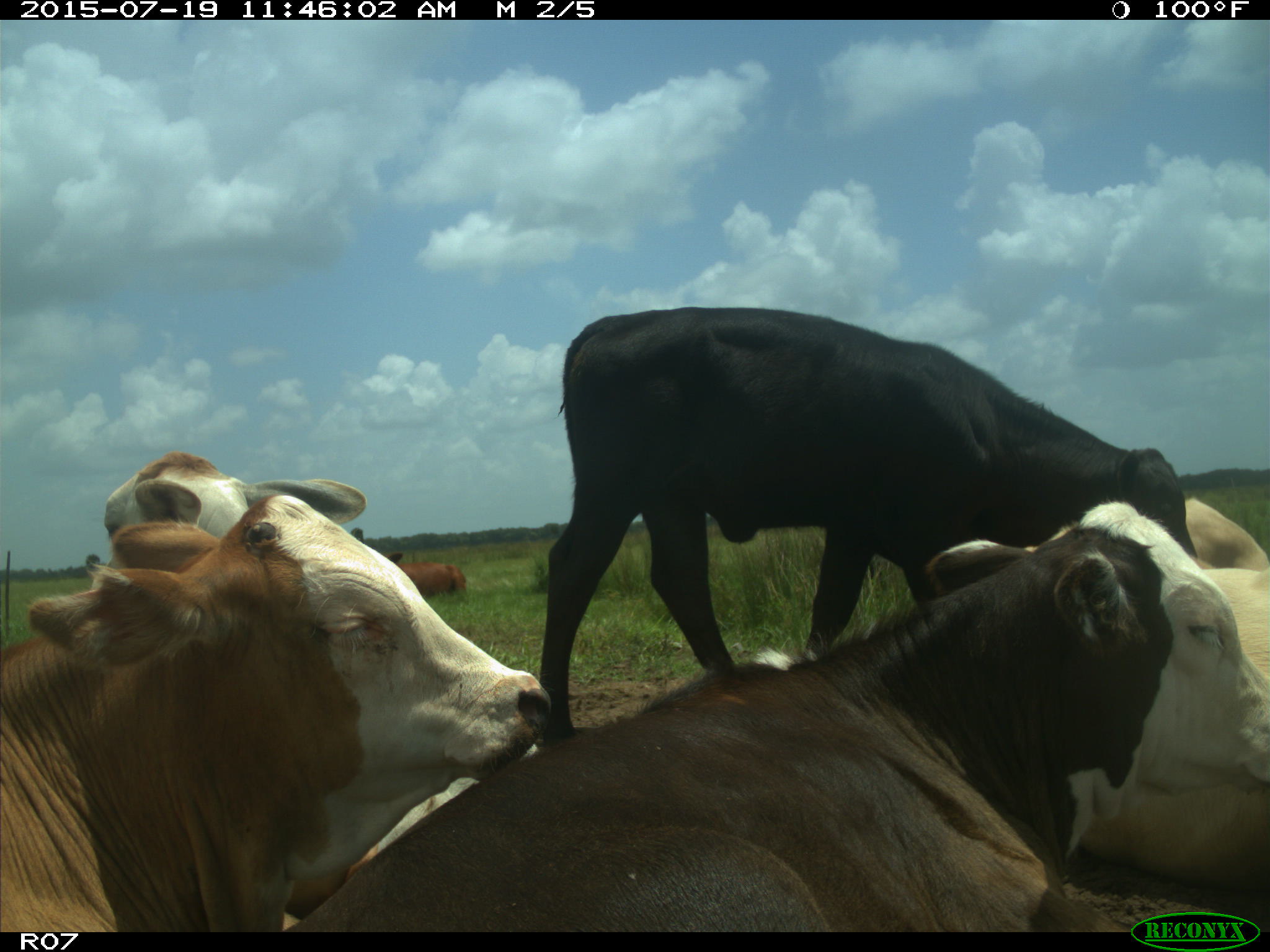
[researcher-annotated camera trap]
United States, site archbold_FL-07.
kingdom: Animalia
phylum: Chordata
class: Mammalia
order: Artiodactyla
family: Bovidae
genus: Bos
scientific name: Bos taurus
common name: domestic cow